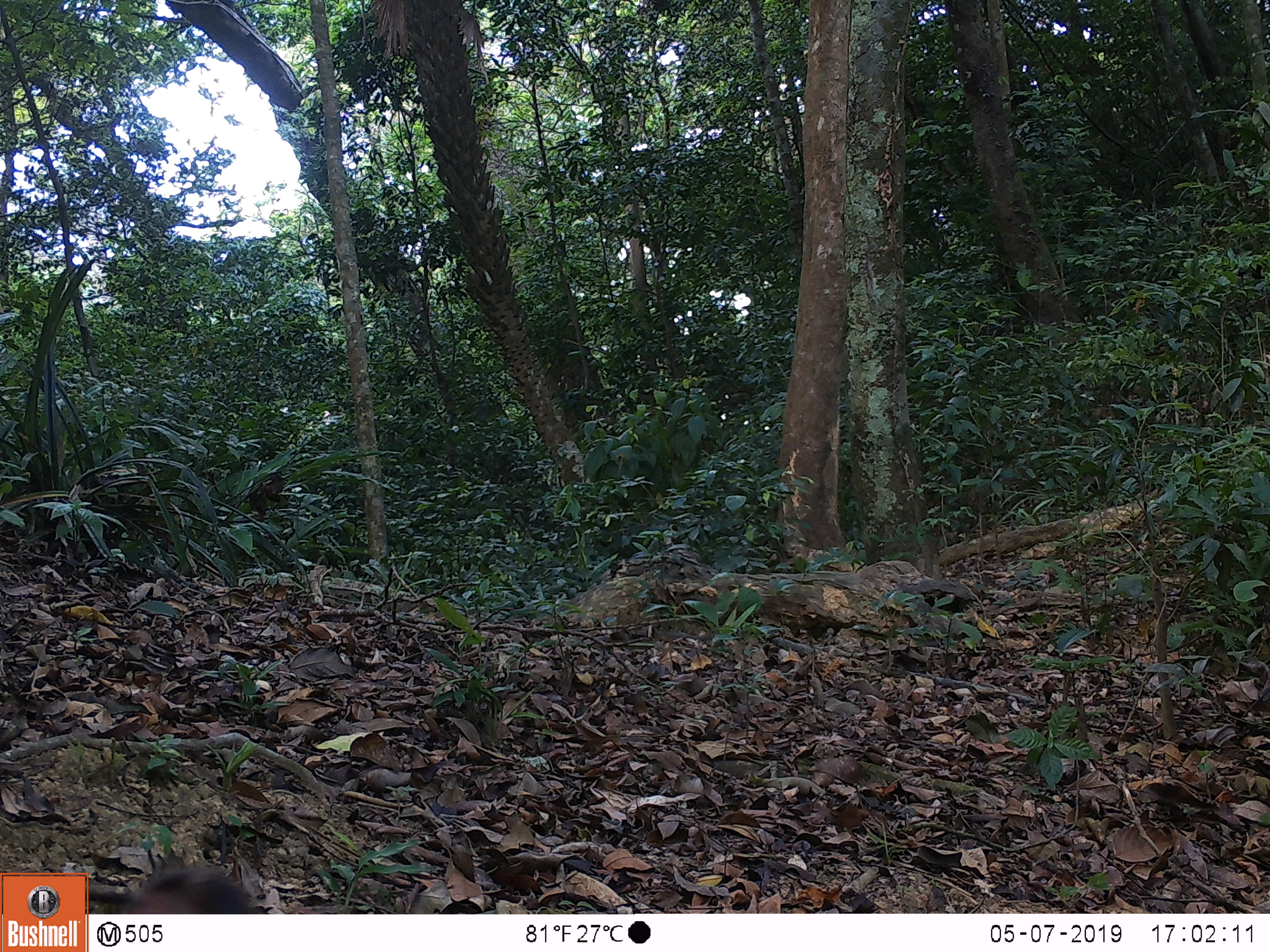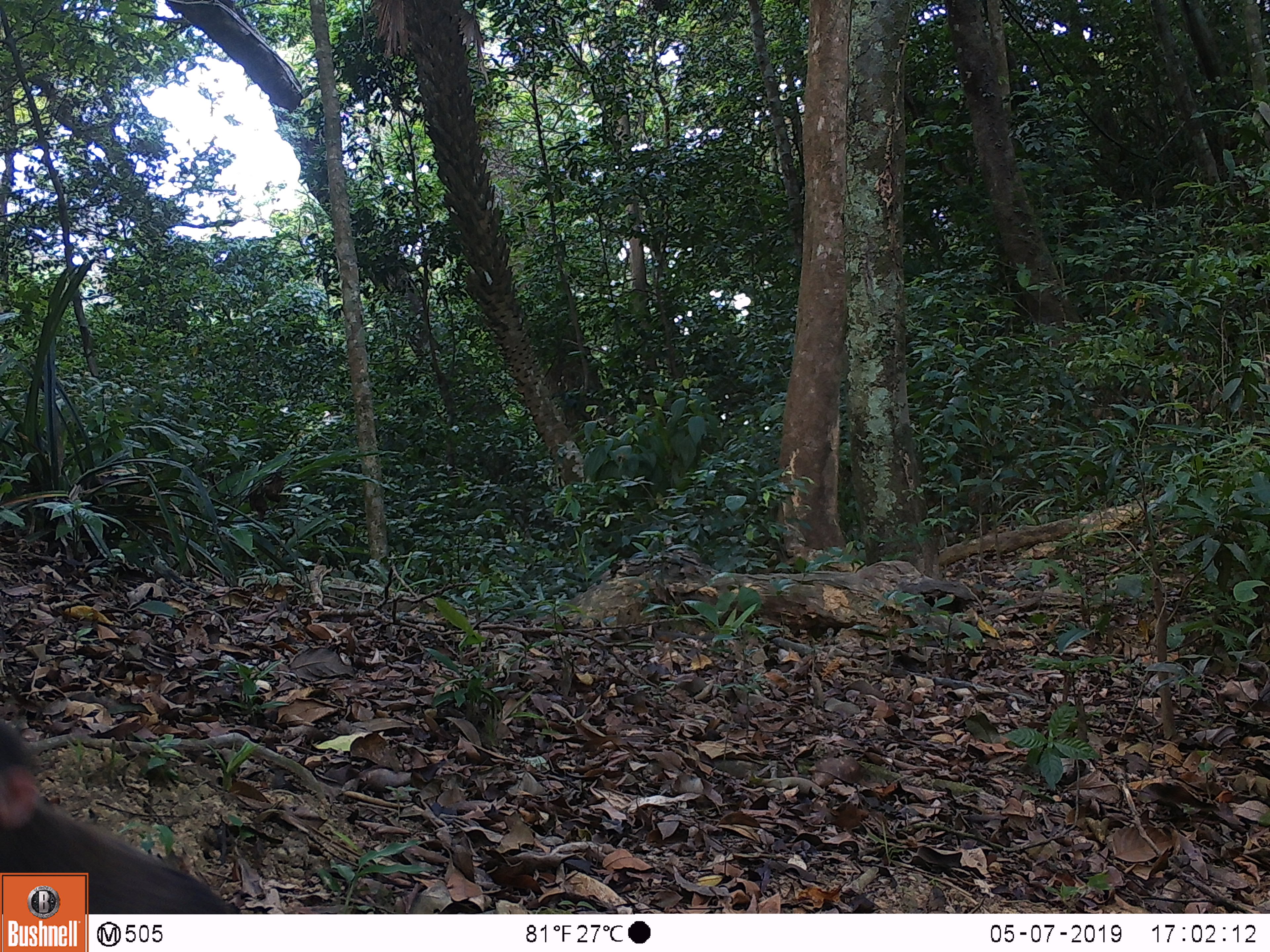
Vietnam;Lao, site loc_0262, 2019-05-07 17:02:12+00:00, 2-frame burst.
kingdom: Animalia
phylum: Chordata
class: Mammalia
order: Primates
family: Cercopithecidae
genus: Macaca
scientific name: Macaca arctoides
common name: stump-tailed macaque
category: stump tailed macaque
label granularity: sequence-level